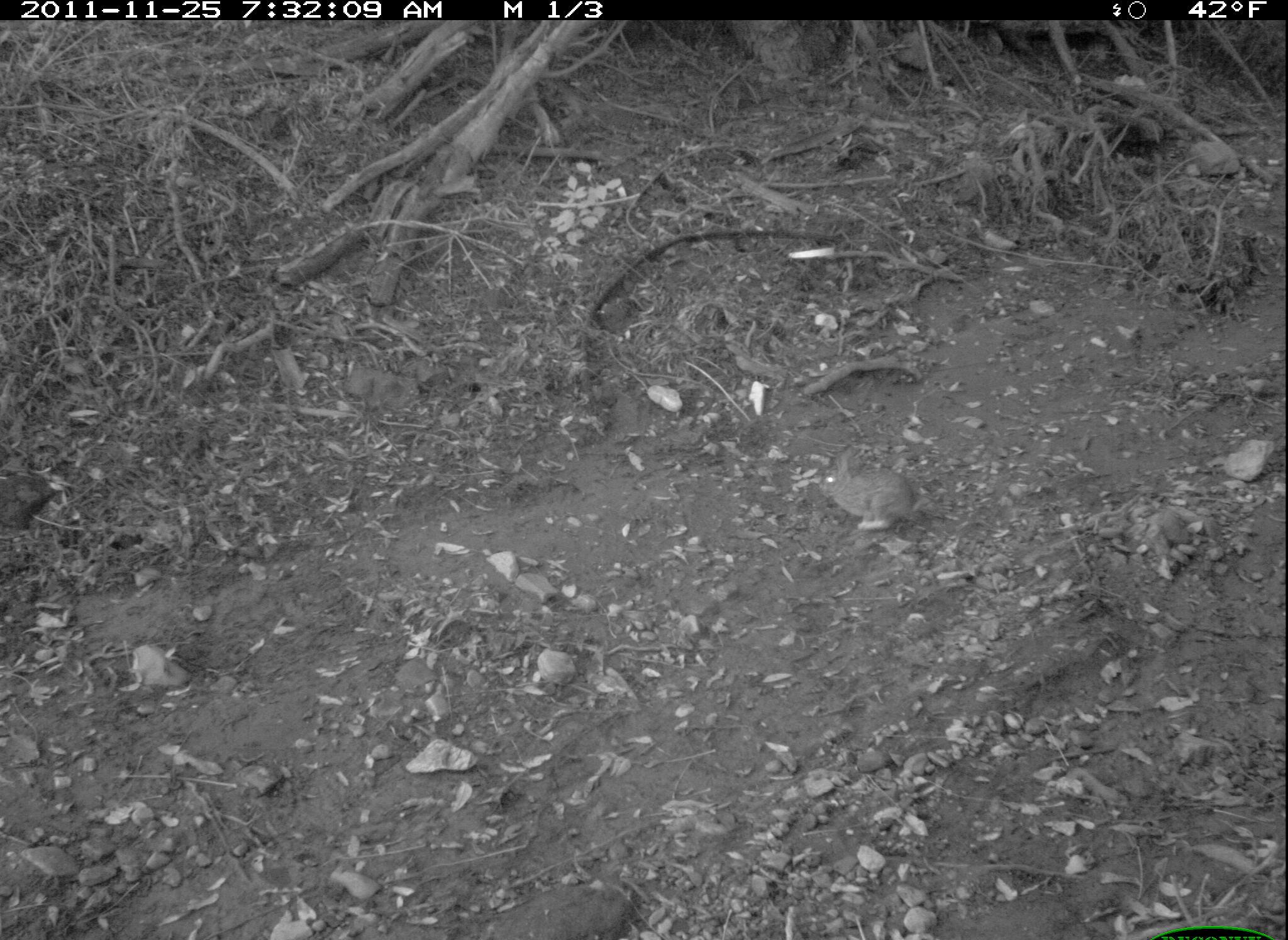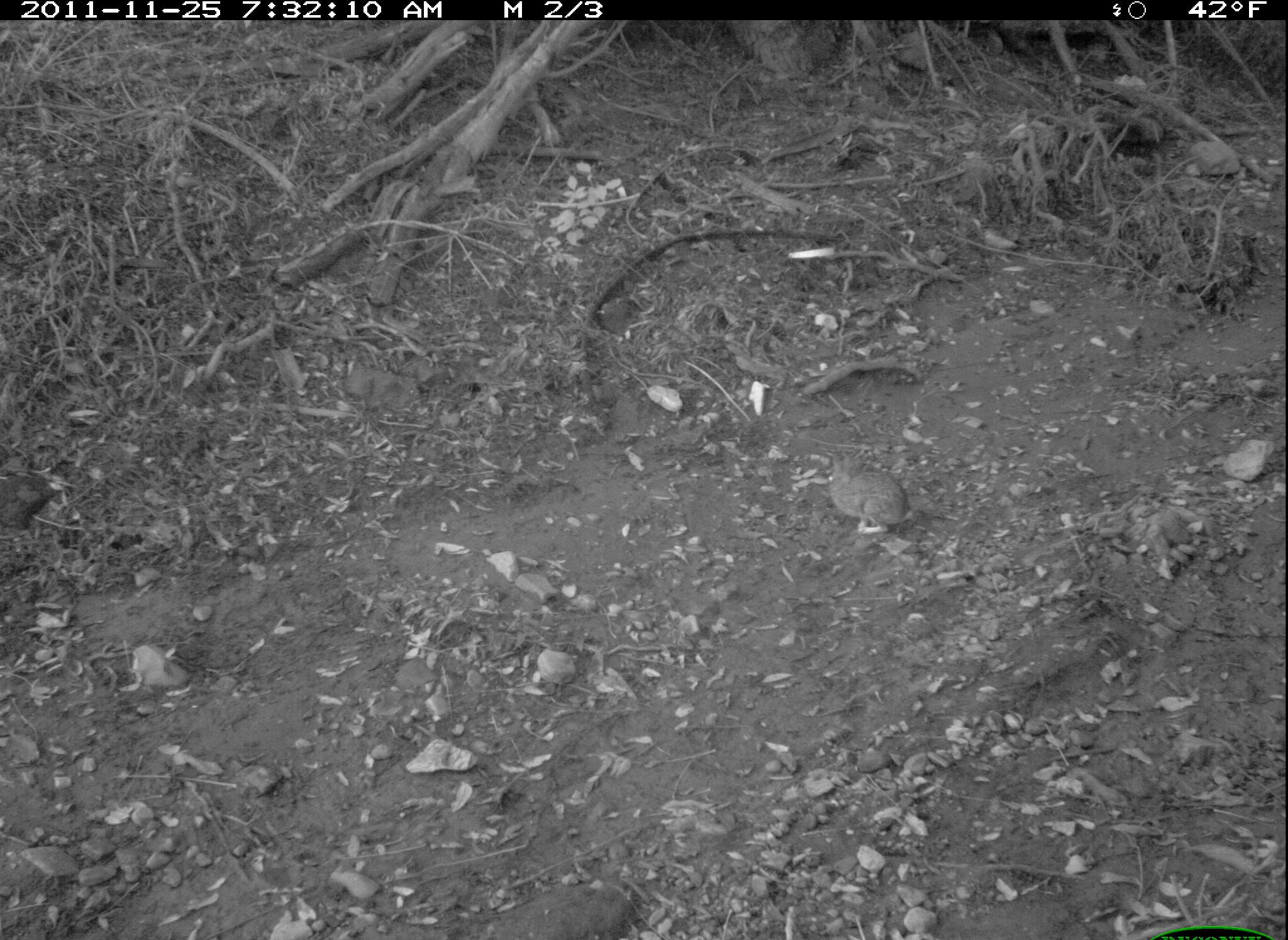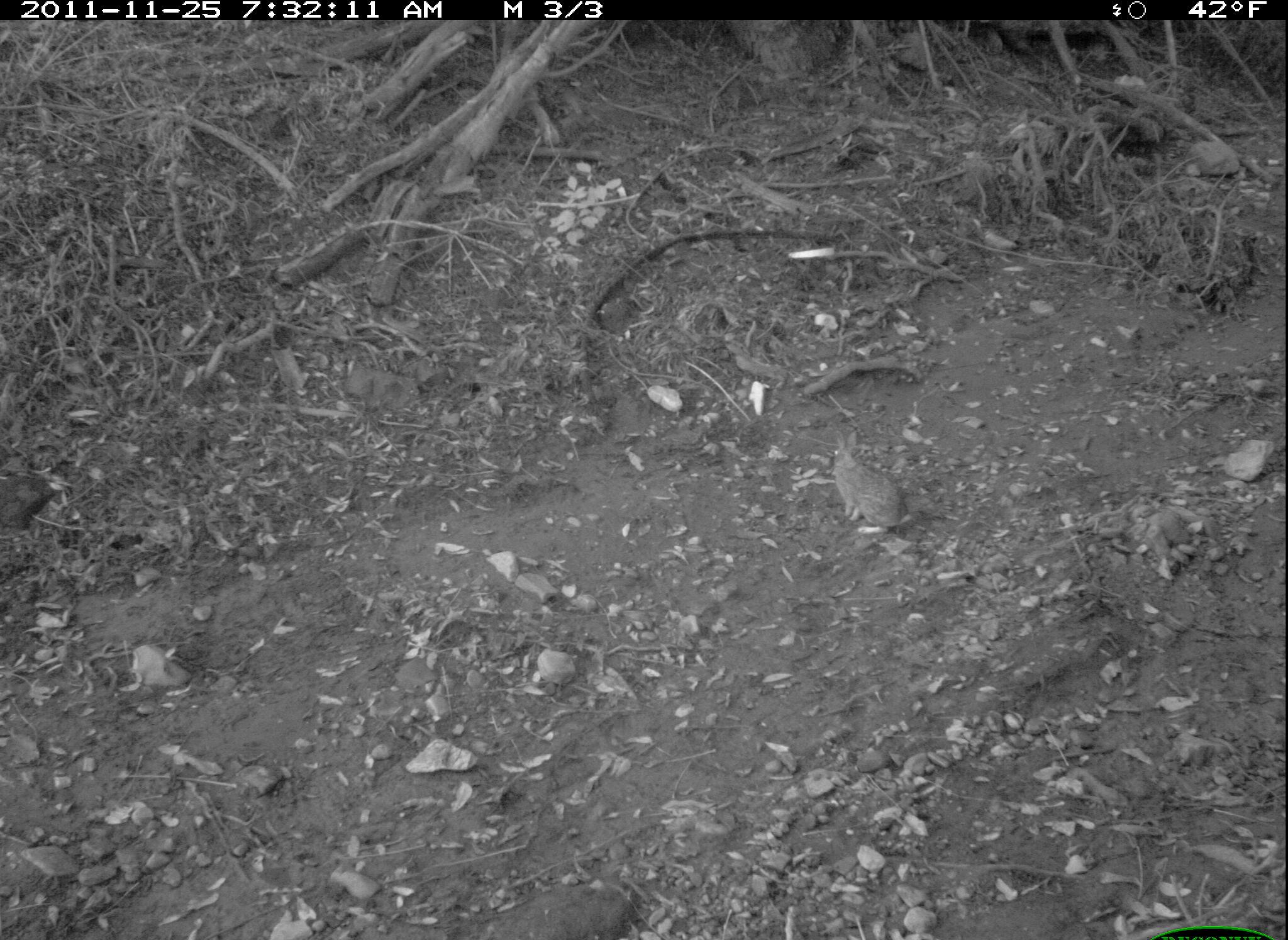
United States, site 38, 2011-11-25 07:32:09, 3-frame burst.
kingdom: Animalia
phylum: Chordata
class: Mammalia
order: Lagomorpha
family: Leporidae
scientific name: Leporidae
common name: rabbits and hares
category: rabbit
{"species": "rabbit (rabbits and hares) (Leporidae)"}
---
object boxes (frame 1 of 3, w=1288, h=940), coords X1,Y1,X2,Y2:
rabbit: 808,448,935,549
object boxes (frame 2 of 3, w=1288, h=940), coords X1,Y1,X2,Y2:
rabbit: 818,446,914,541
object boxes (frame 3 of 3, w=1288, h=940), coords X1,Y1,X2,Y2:
rabbit: 829,424,917,540